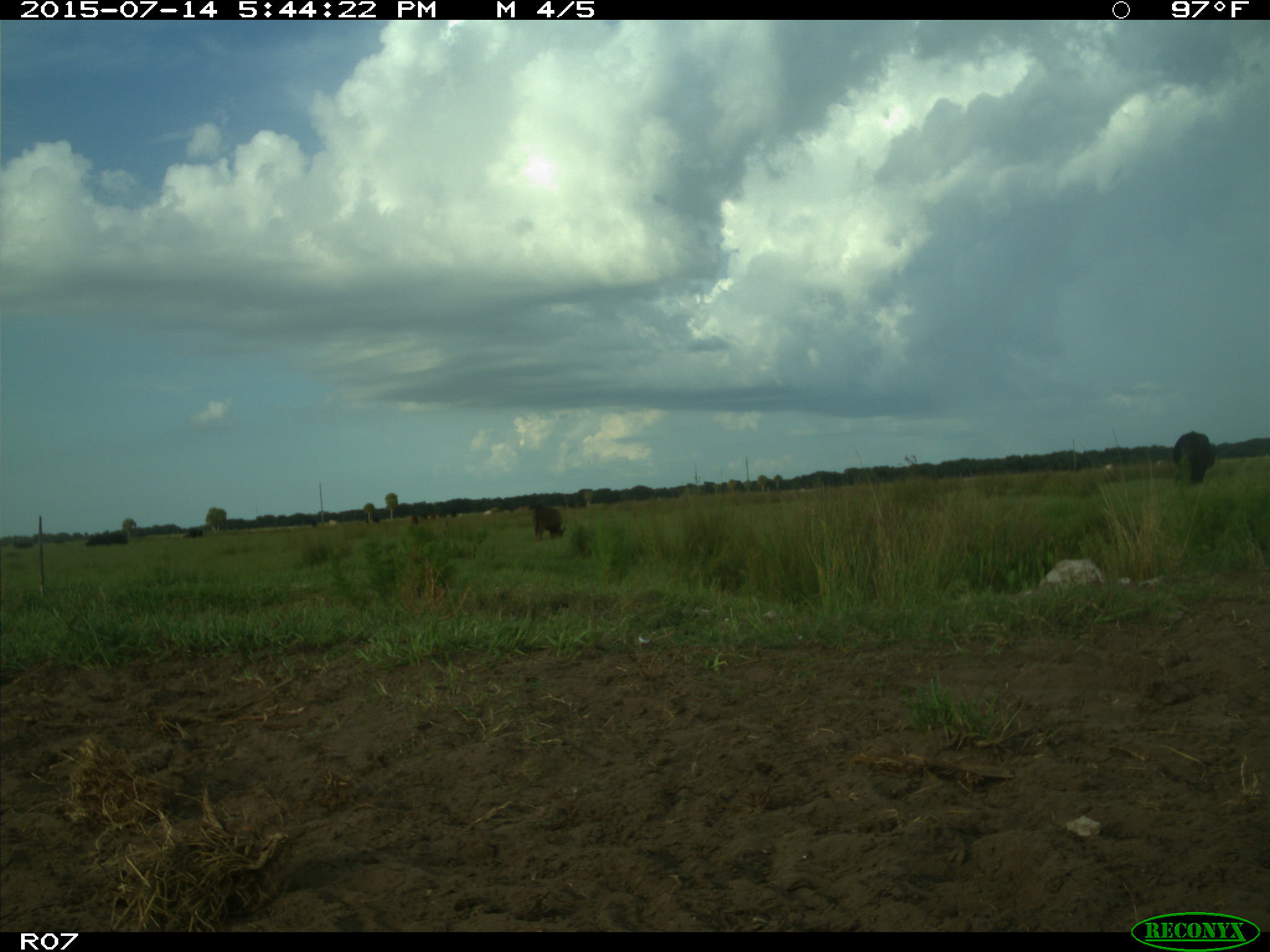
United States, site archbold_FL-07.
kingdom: Animalia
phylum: Chordata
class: Mammalia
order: Artiodactyla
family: Bovidae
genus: Bos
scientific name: Bos taurus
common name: domestic cow